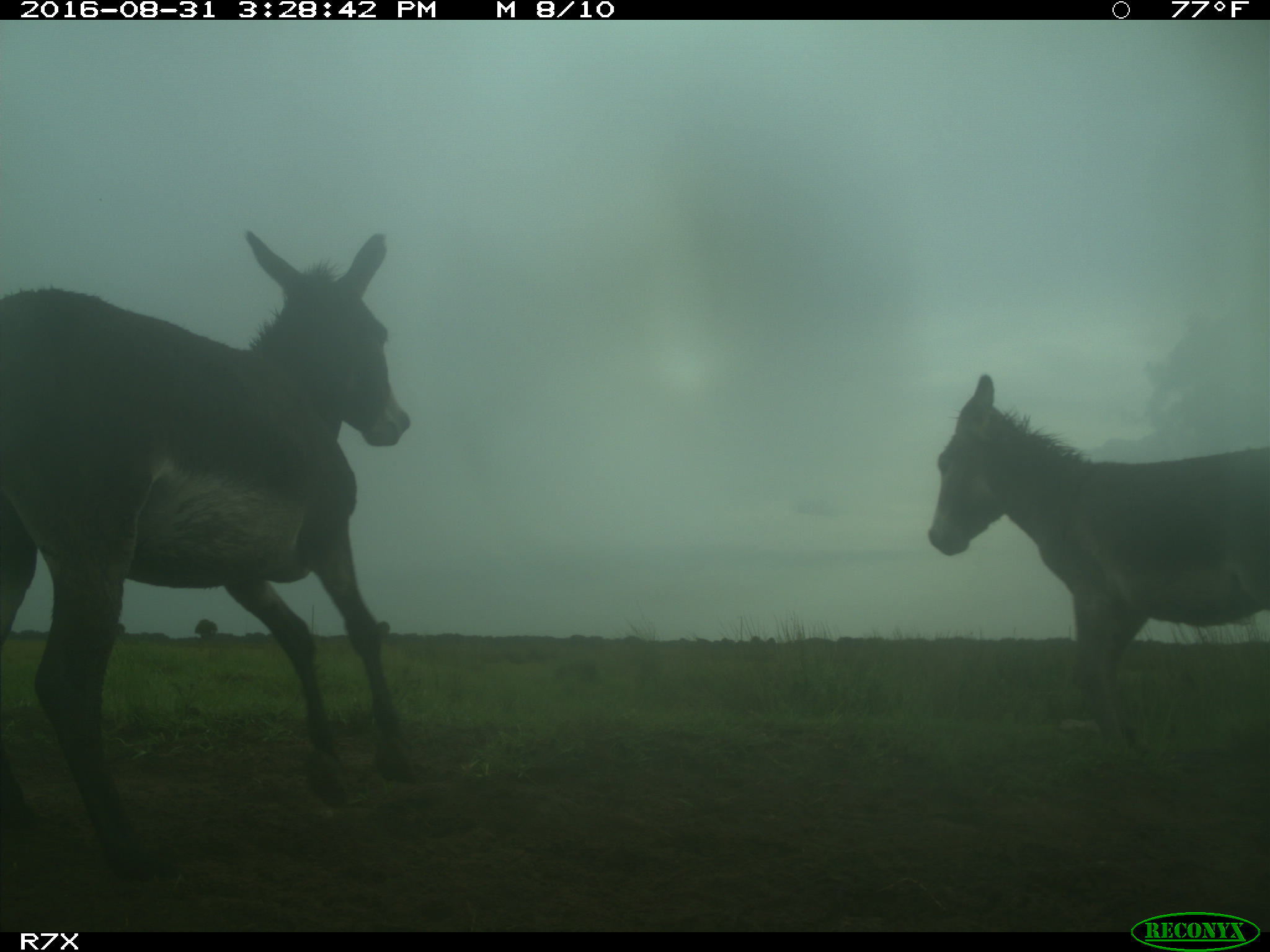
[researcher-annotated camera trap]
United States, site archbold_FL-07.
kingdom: Animalia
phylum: Chordata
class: Mammalia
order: Perissodactyla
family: Equidae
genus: Equus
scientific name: Equus africanus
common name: african wild ass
Equus africanus (african wild ass).